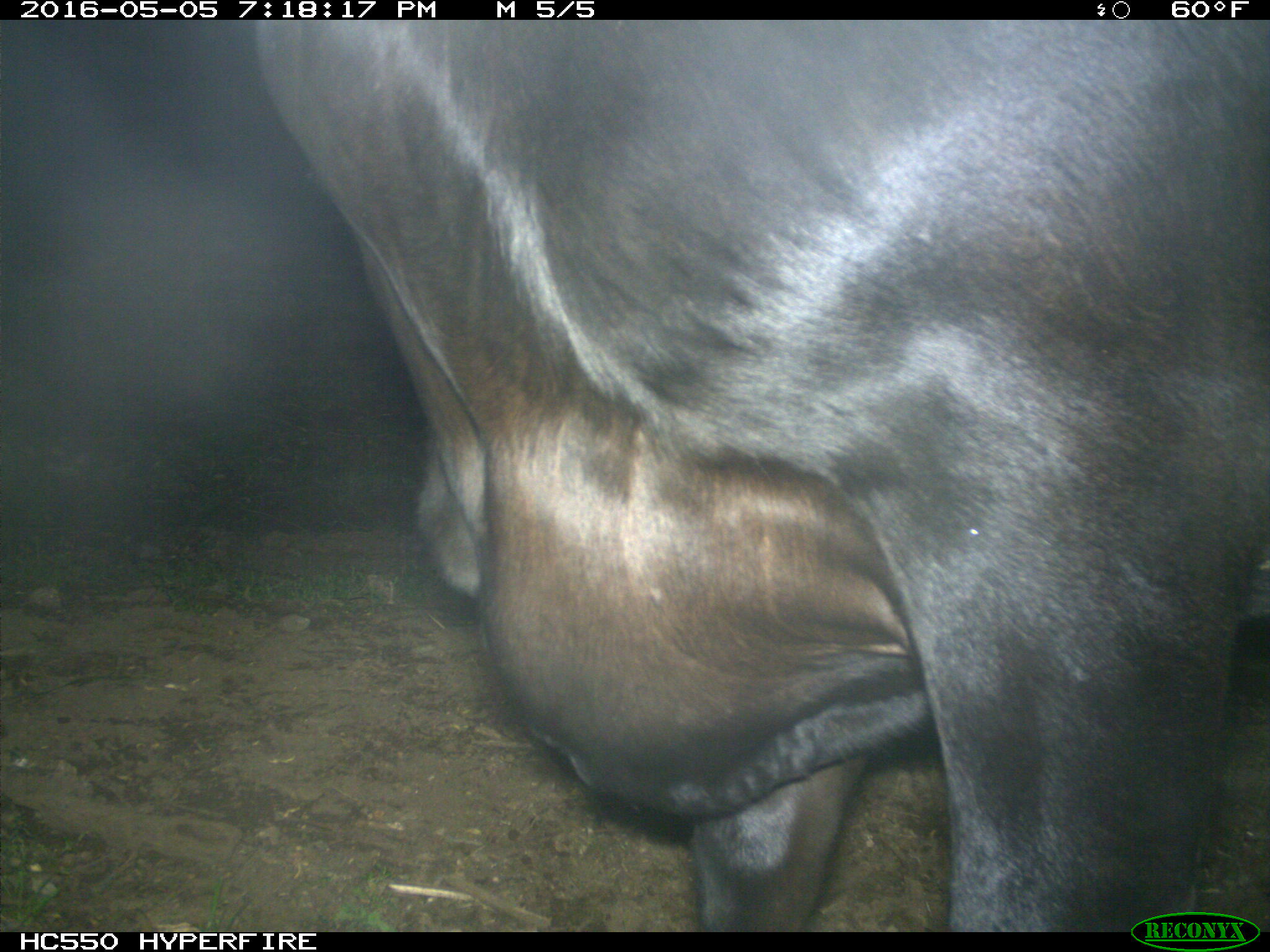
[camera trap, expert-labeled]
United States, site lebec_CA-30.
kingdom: Animalia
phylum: Chordata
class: Mammalia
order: Artiodactyla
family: Bovidae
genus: Bos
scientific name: Bos taurus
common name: domestic cow